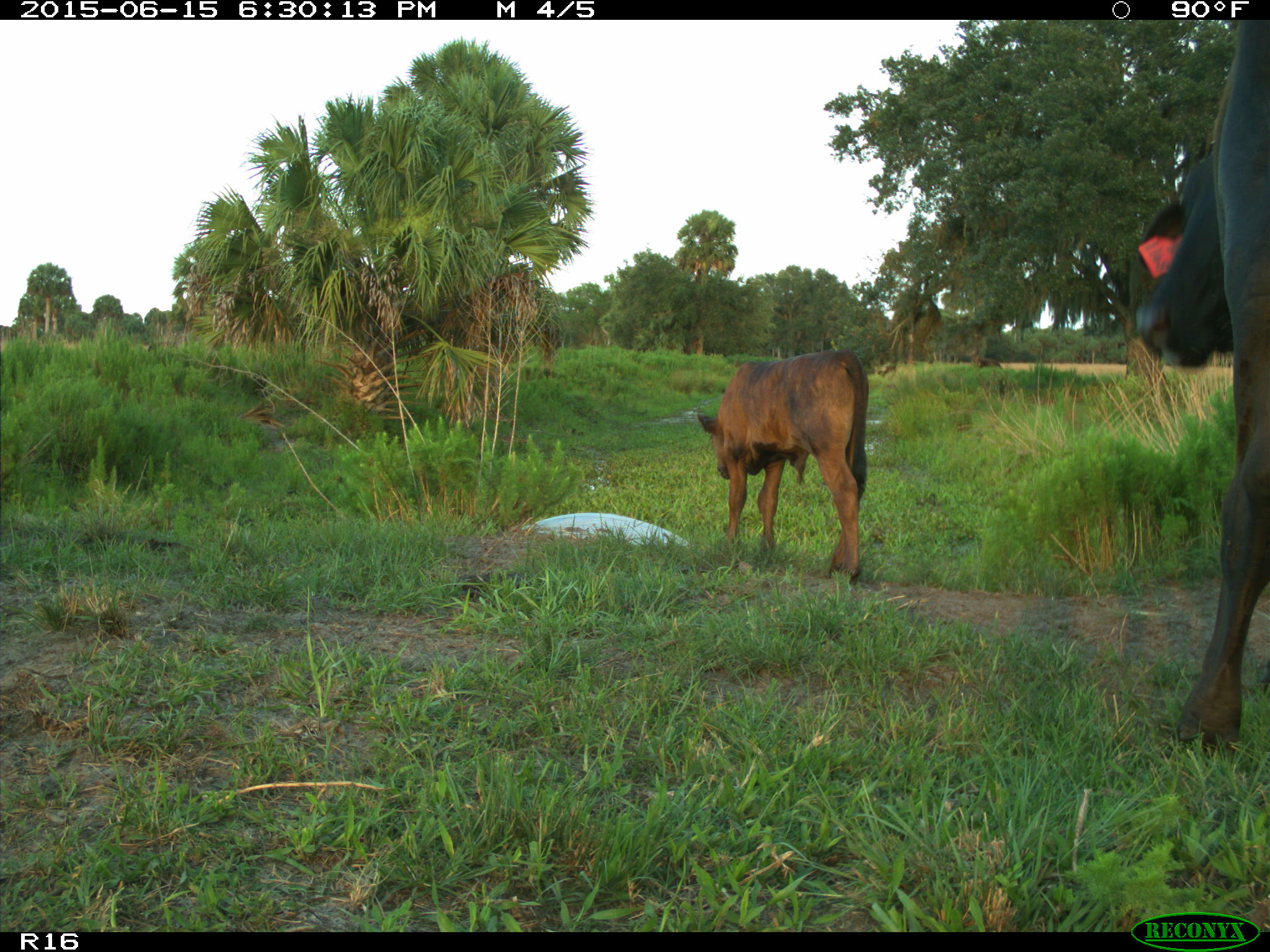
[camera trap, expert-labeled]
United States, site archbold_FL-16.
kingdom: Animalia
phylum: Chordata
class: Mammalia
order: Artiodactyla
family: Bovidae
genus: Bos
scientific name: Bos taurus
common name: domestic cow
Bos taurus (domestic cow).